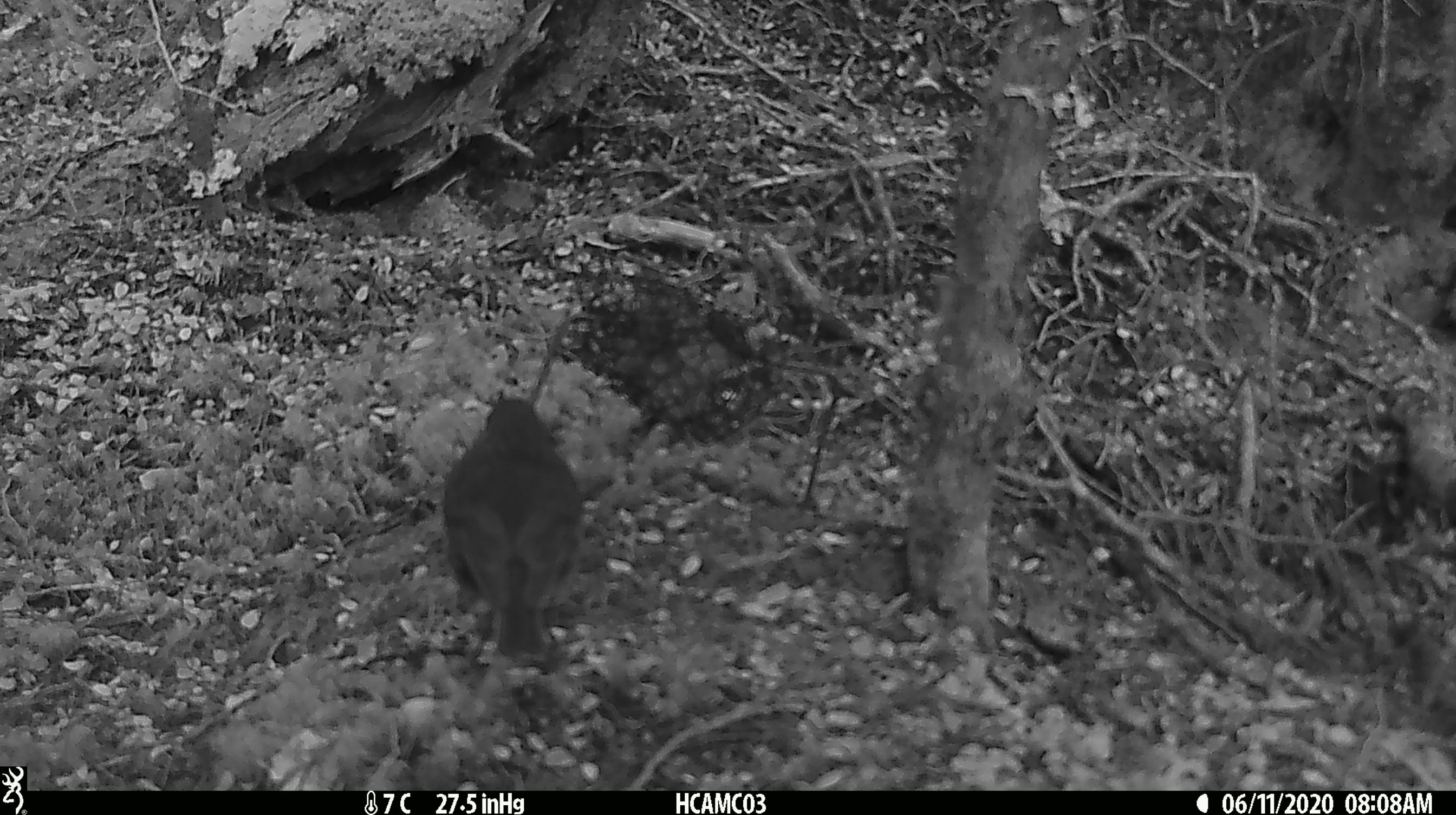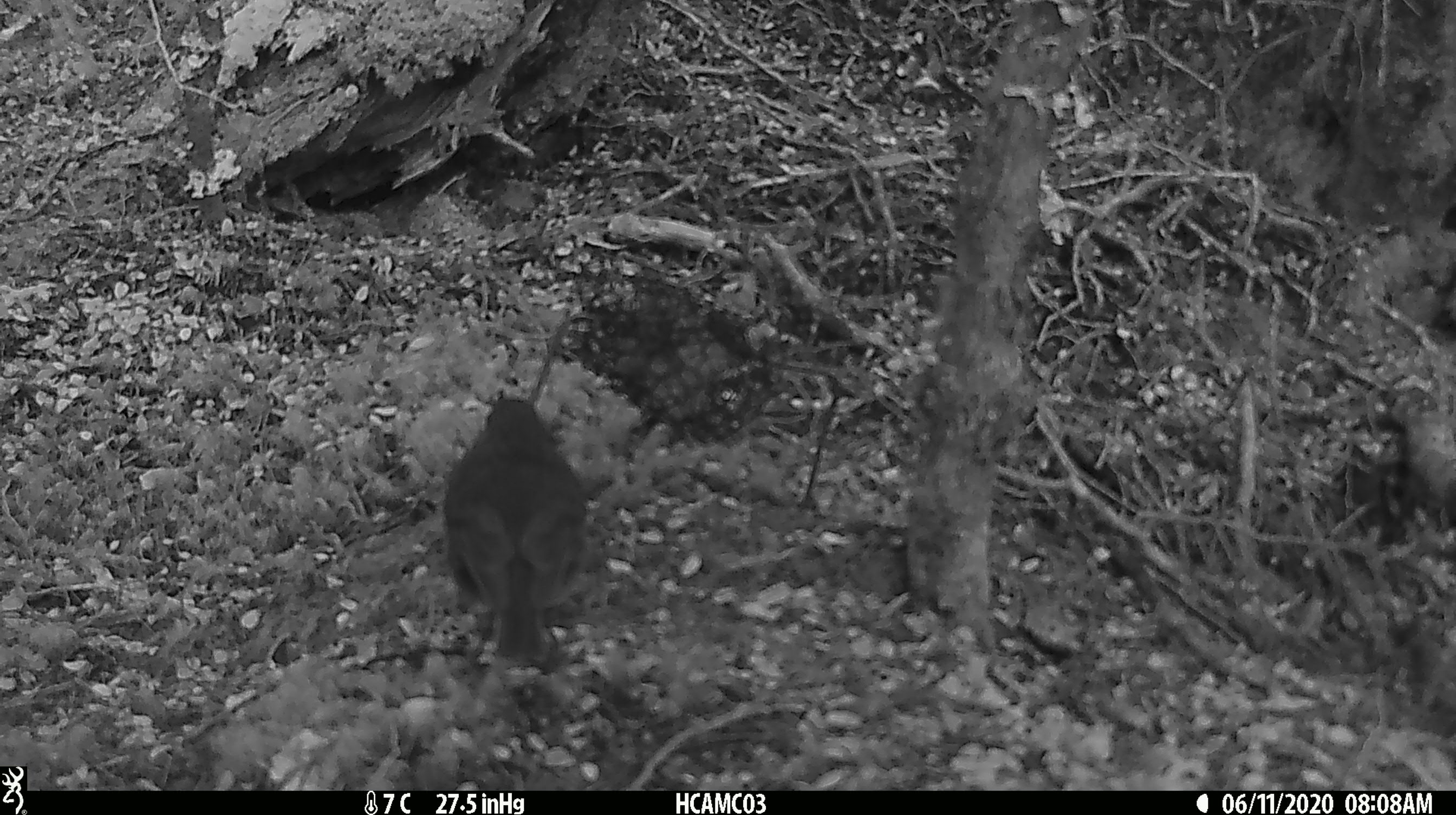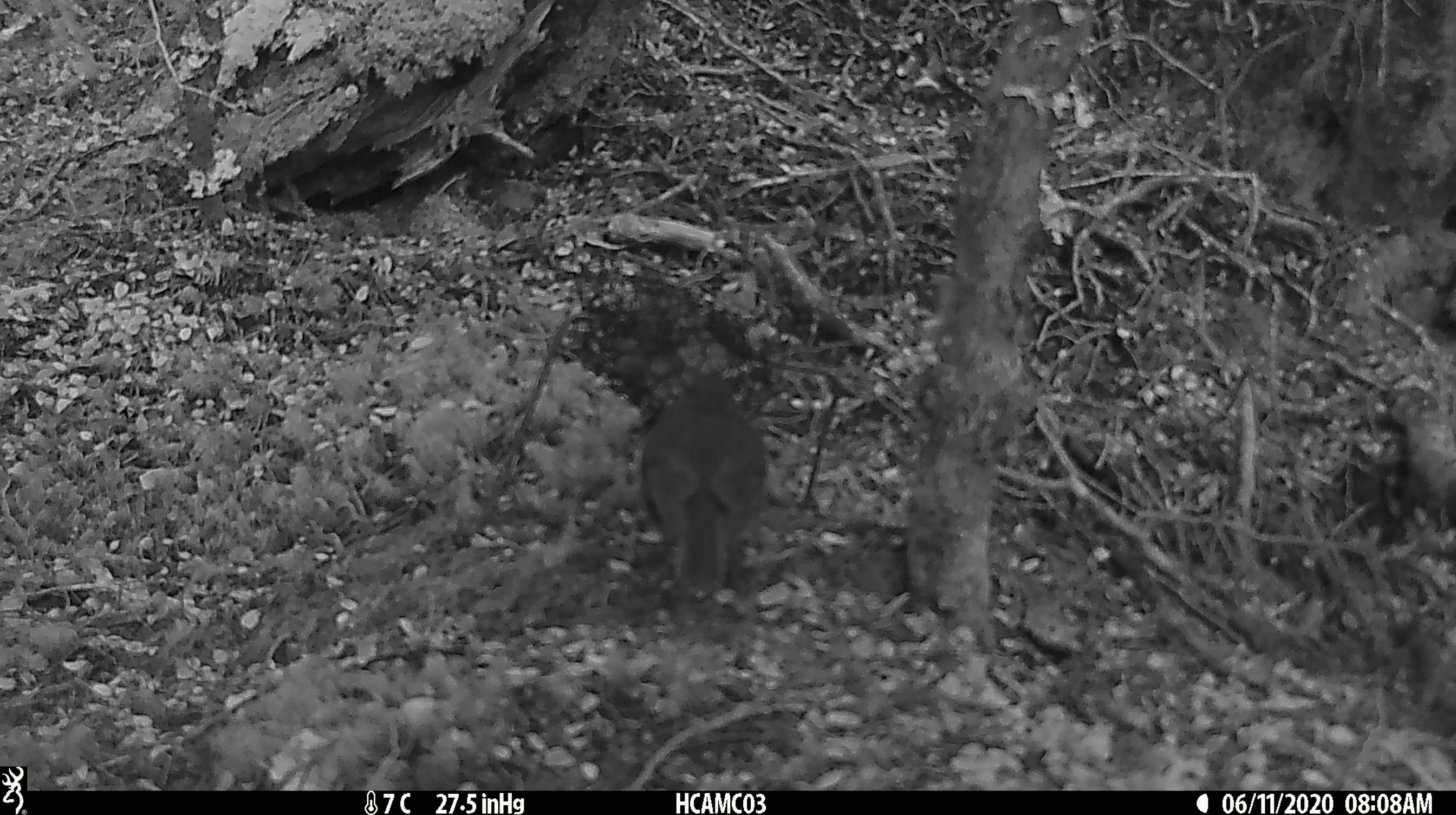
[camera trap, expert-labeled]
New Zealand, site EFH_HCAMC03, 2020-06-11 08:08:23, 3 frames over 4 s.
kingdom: Animalia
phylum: Chordata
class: Aves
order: Passeriformes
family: Petroicidae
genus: Petroica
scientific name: Petroica australis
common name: new zealand robin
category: robin